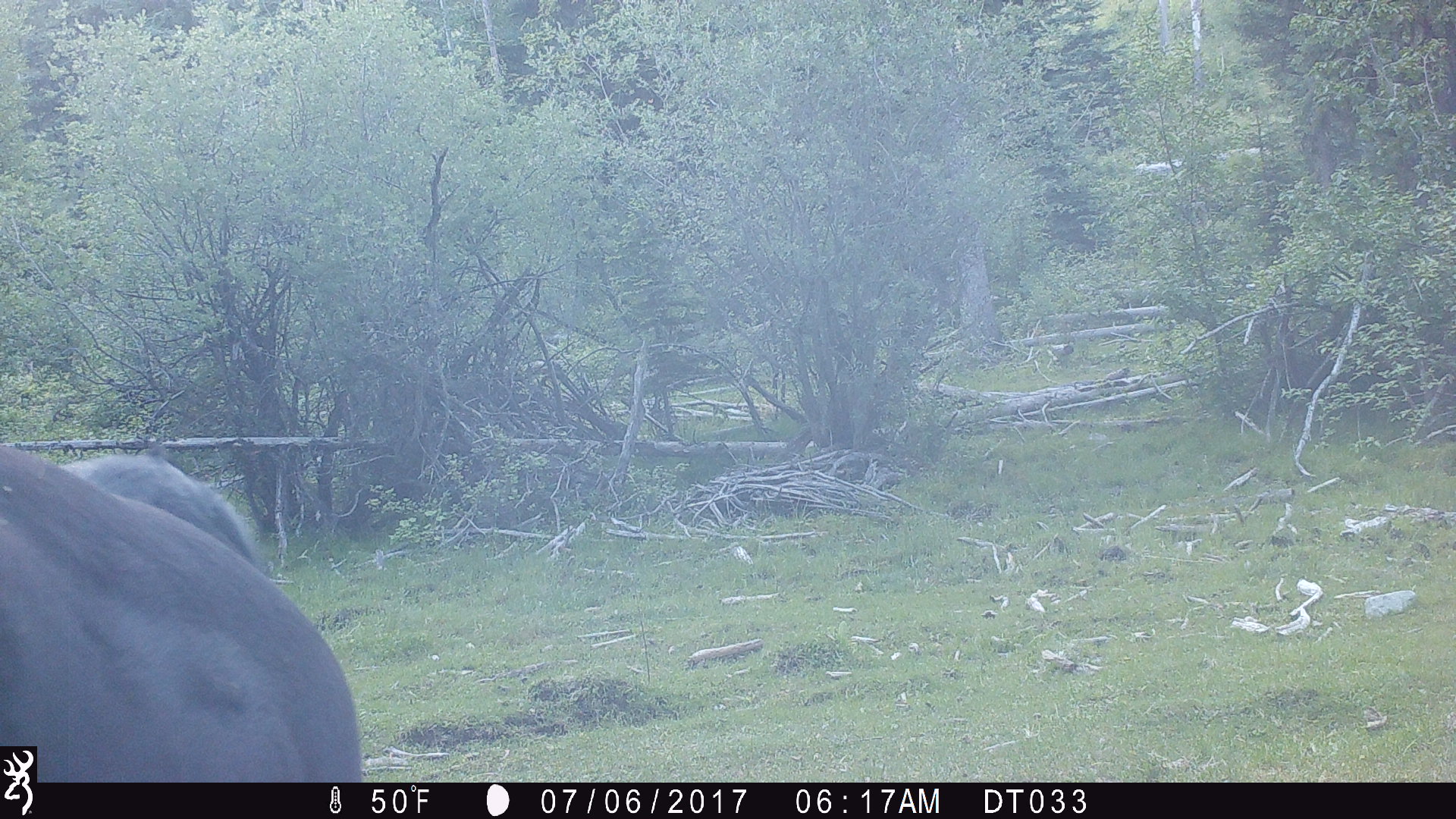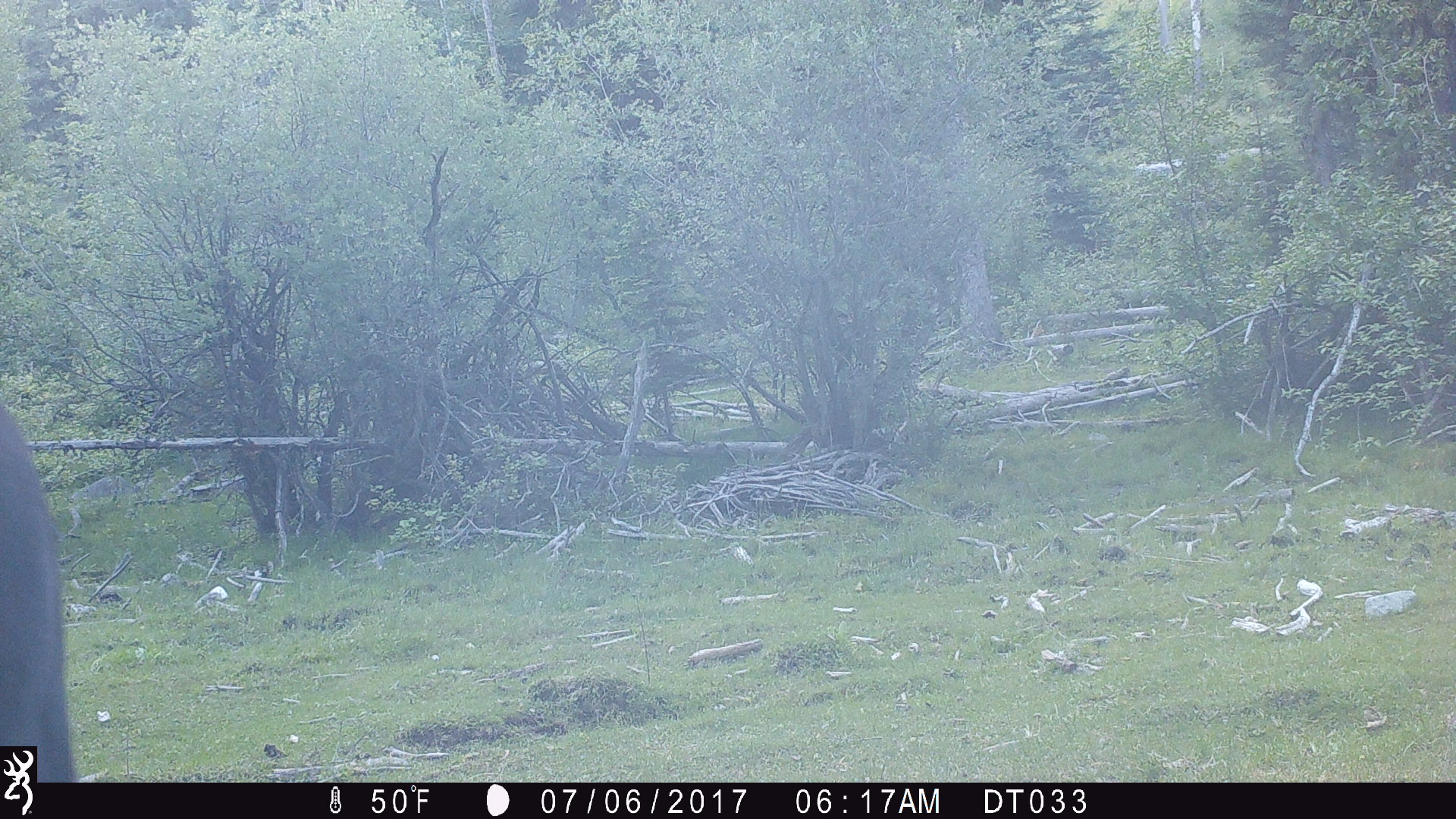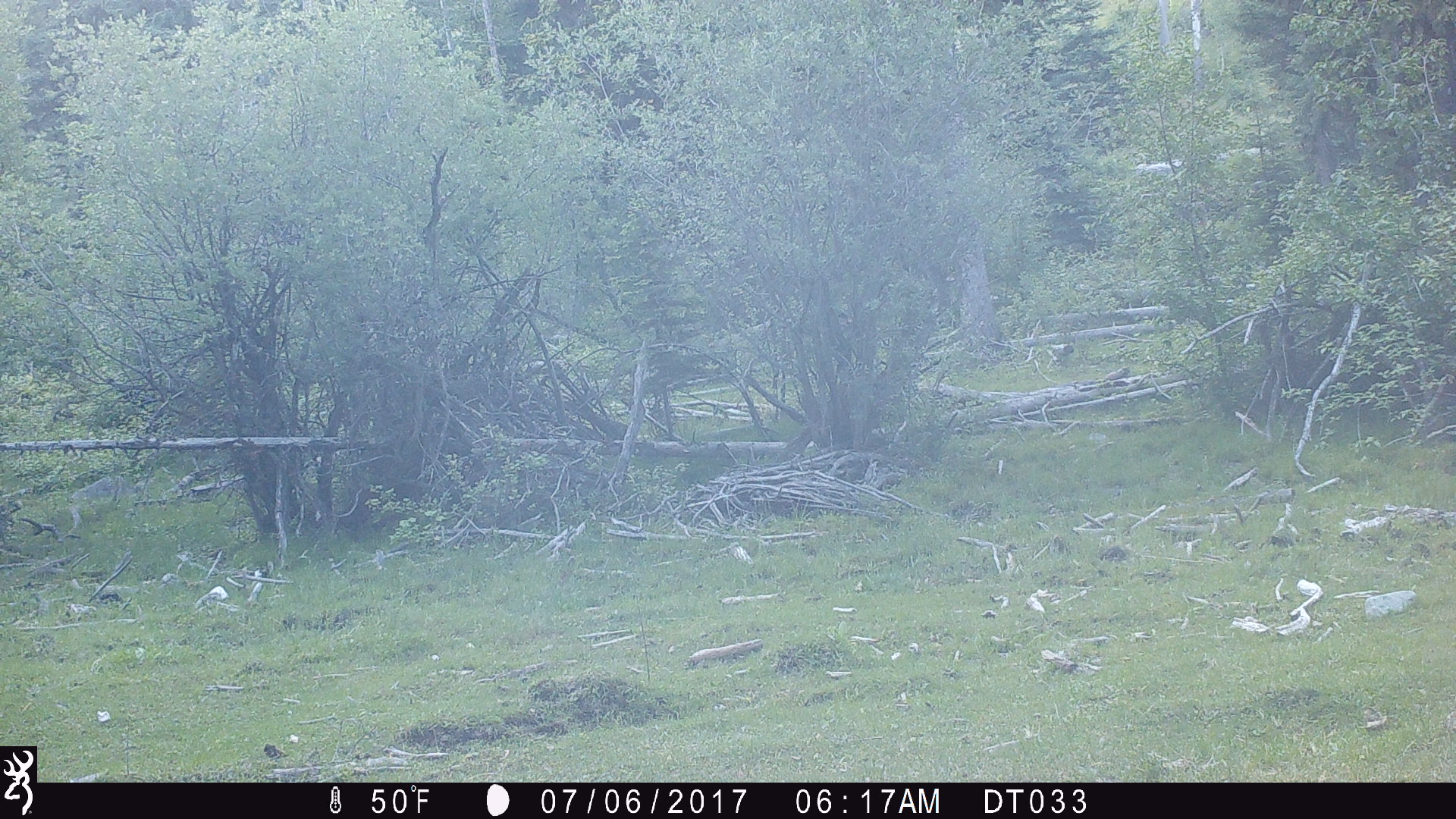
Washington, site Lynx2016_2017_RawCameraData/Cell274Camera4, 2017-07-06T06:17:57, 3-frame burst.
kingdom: Animalia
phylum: Chordata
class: Mammalia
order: Artiodactyla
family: Bovidae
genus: Bos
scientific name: Bos taurus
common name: domestic cattle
Domestic cattle (Bos taurus). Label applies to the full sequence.